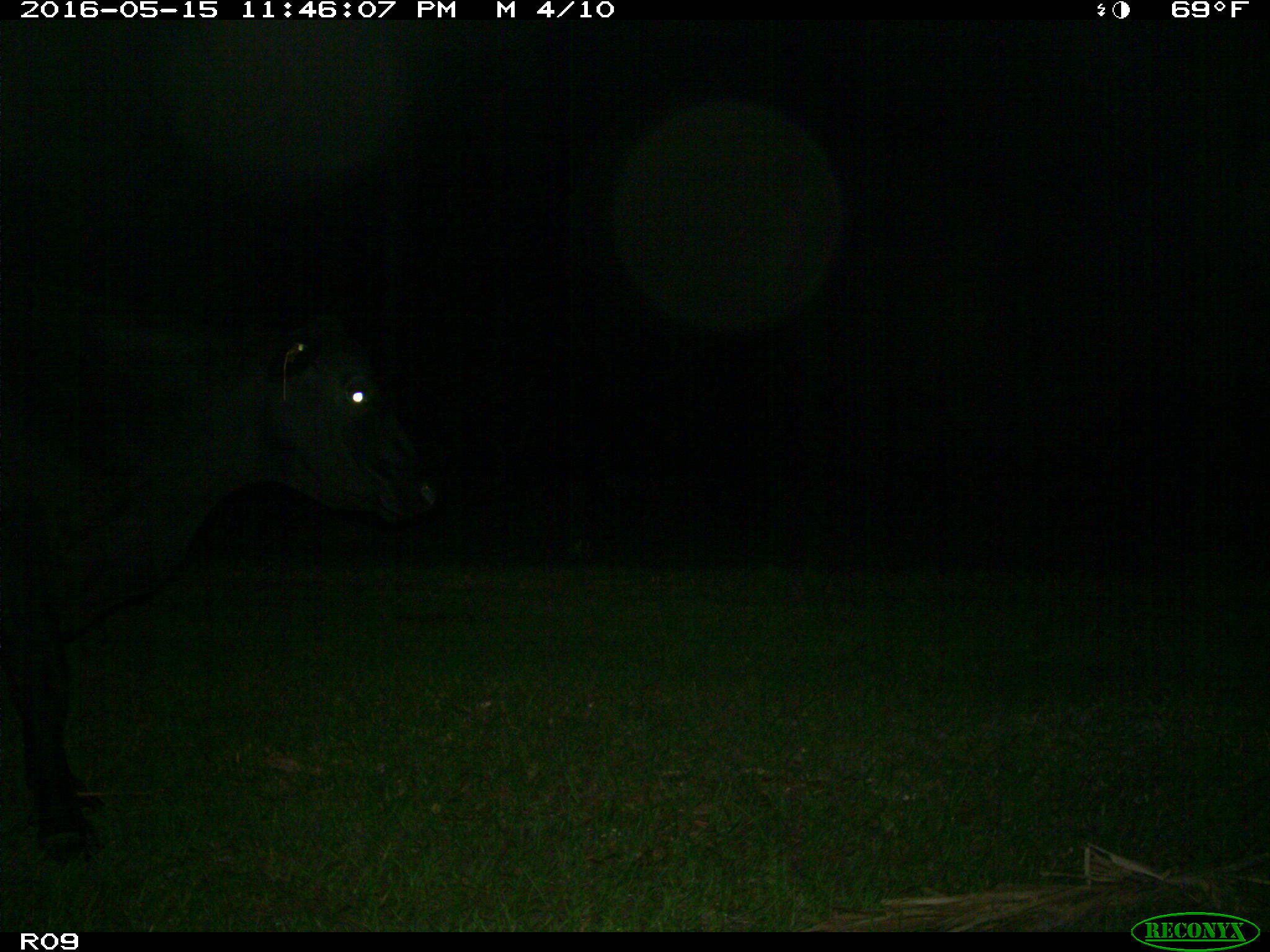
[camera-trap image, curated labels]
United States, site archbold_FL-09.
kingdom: Animalia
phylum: Chordata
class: Mammalia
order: Artiodactyla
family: Bovidae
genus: Bos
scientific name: Bos taurus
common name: domestic cow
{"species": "Bos taurus (domestic cow)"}